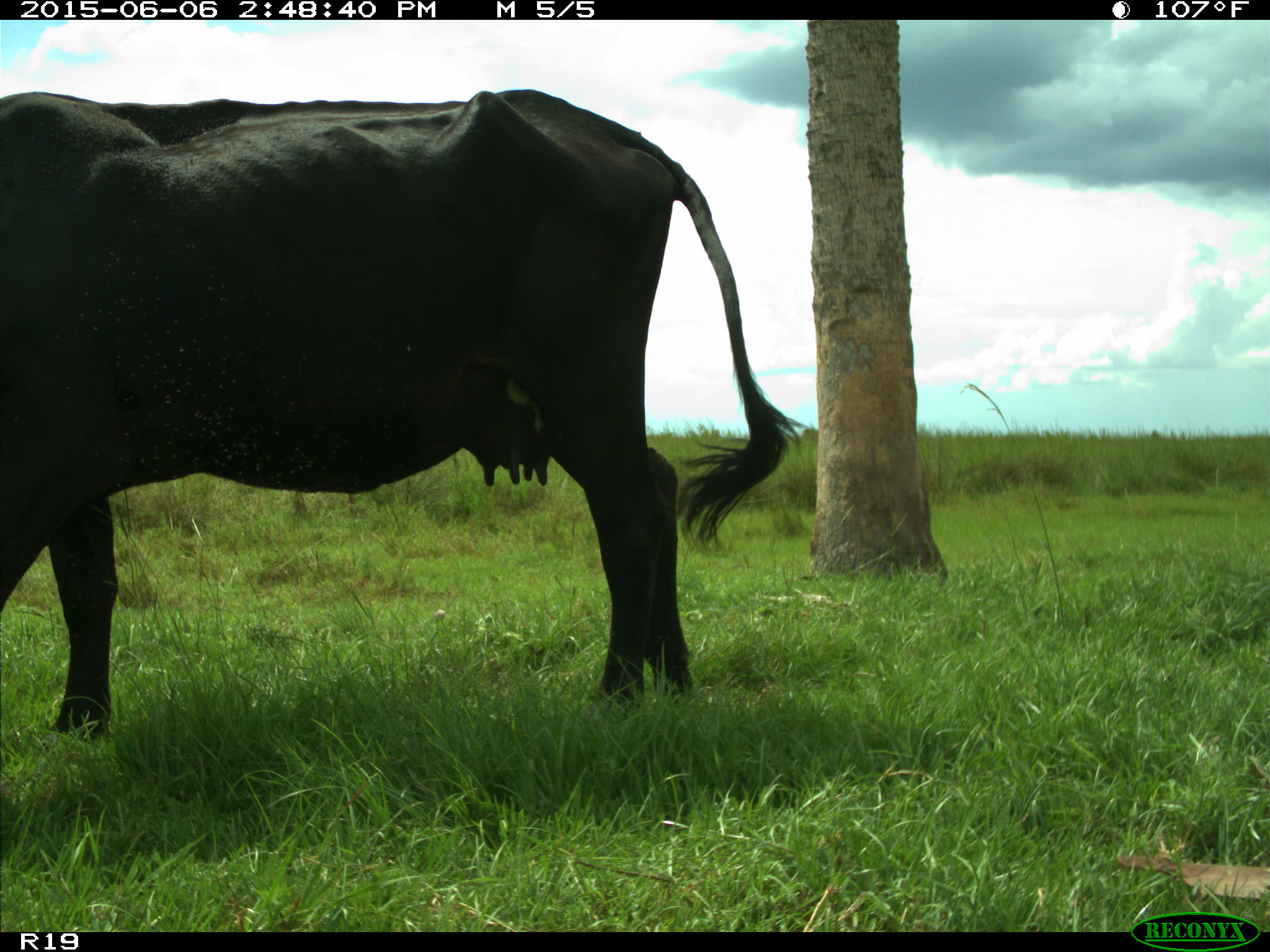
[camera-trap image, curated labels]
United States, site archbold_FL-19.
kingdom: Animalia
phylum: Chordata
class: Mammalia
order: Artiodactyla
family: Bovidae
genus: Bos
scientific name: Bos taurus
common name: domestic cow